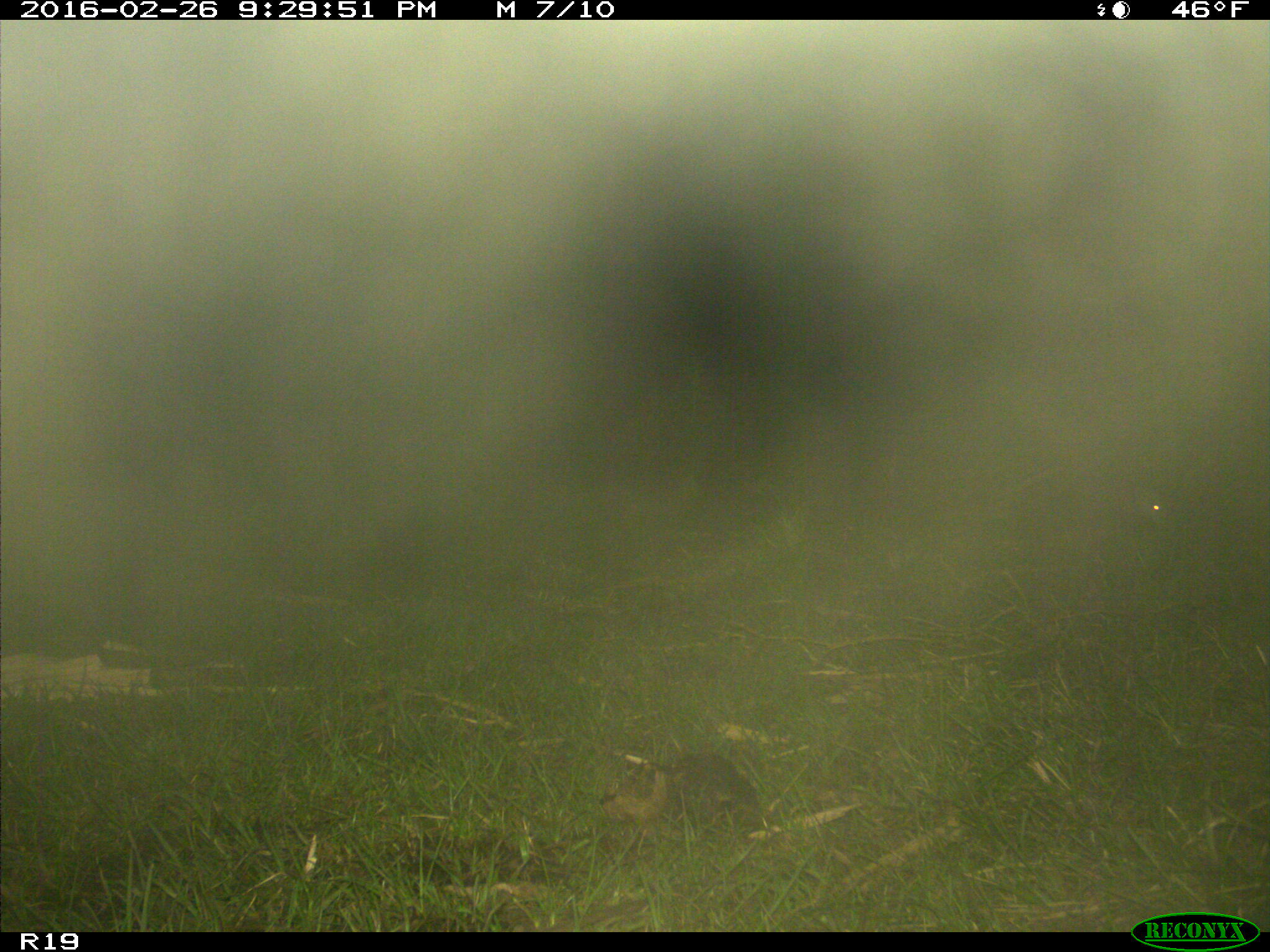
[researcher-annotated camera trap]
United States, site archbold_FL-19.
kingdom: Animalia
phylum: Chordata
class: Mammalia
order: Didelphimorphia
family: Didelphidae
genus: Didelphis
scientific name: Didelphis virginiana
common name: virginia opossum